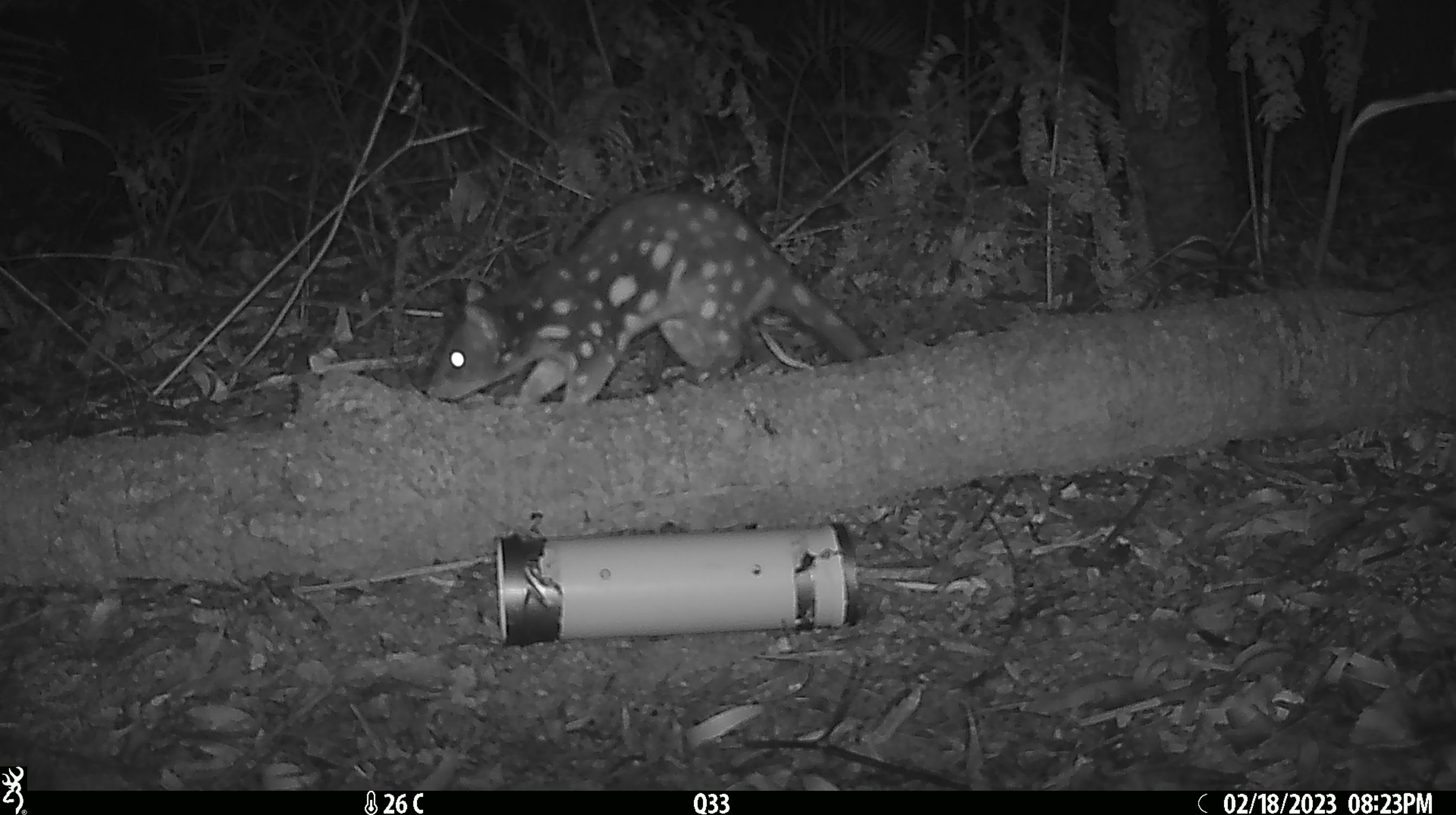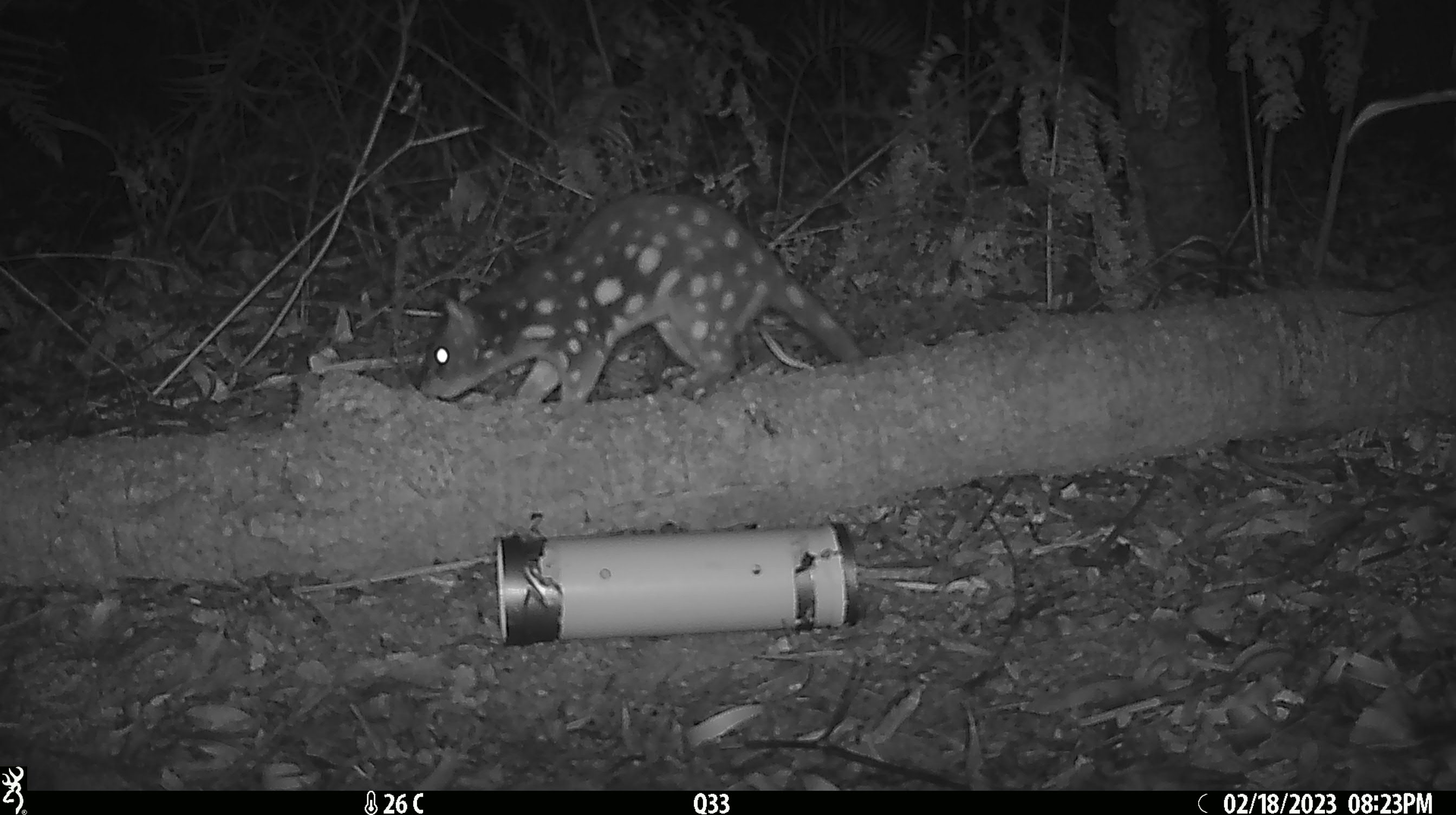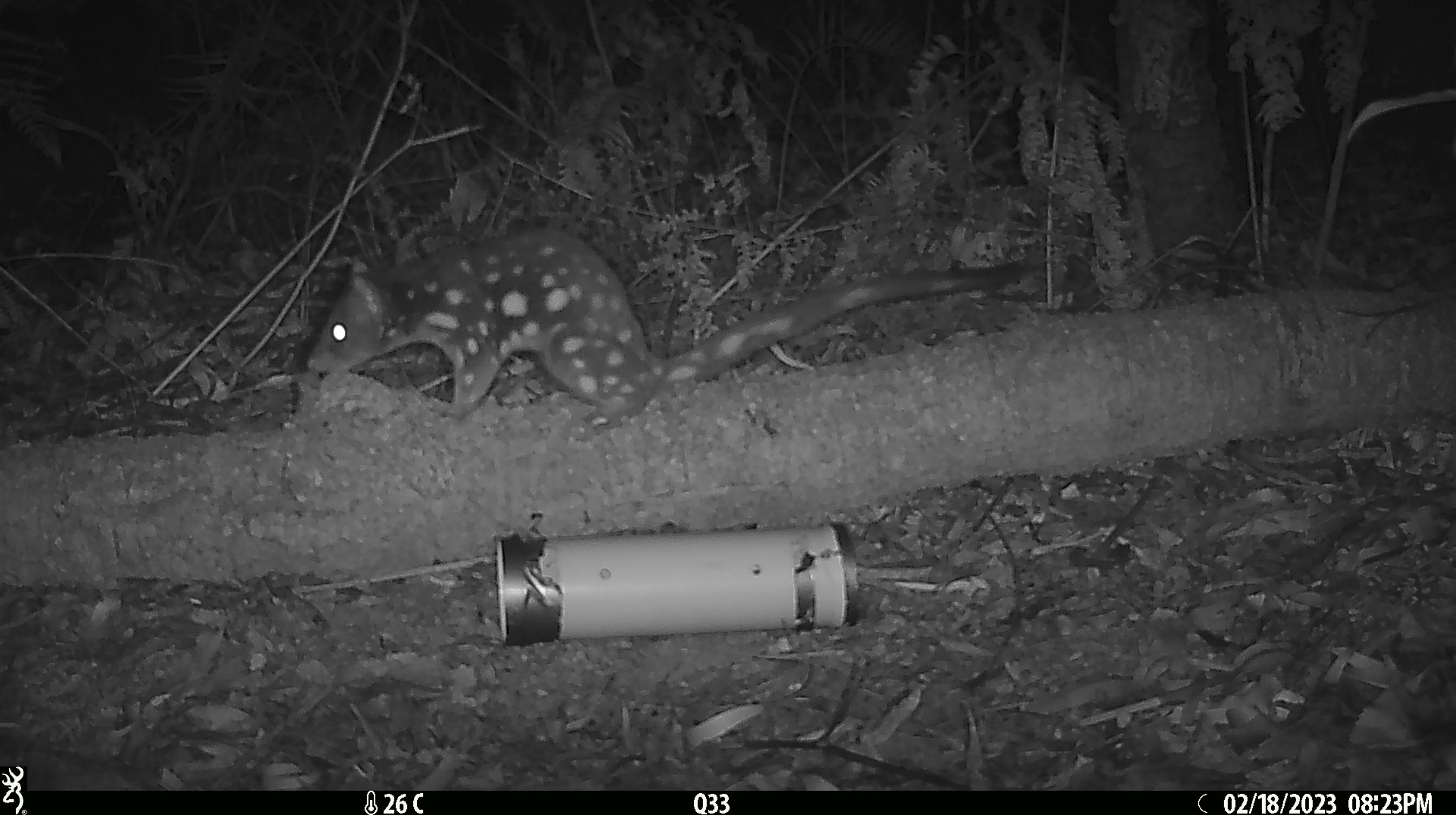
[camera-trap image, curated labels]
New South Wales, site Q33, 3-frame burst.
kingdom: Animalia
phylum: Chordata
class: Mammalia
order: Dasyuromorphia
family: Dasyuridae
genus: Dasyurus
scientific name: Dasyurus maculatus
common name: spotted-tailed quoll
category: quoll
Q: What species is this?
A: Quoll (spotted-tailed quoll) (Dasyurus maculatus).